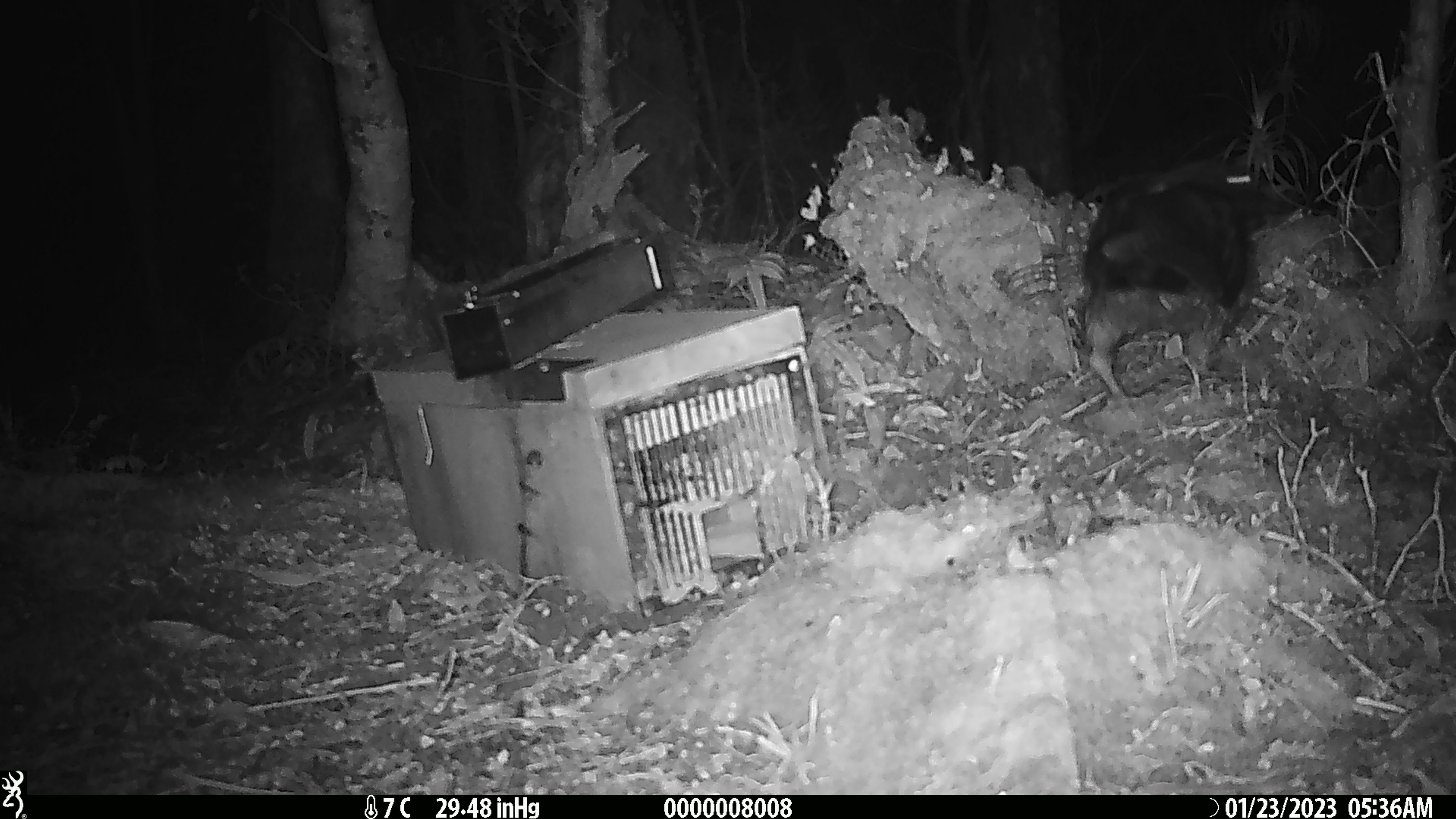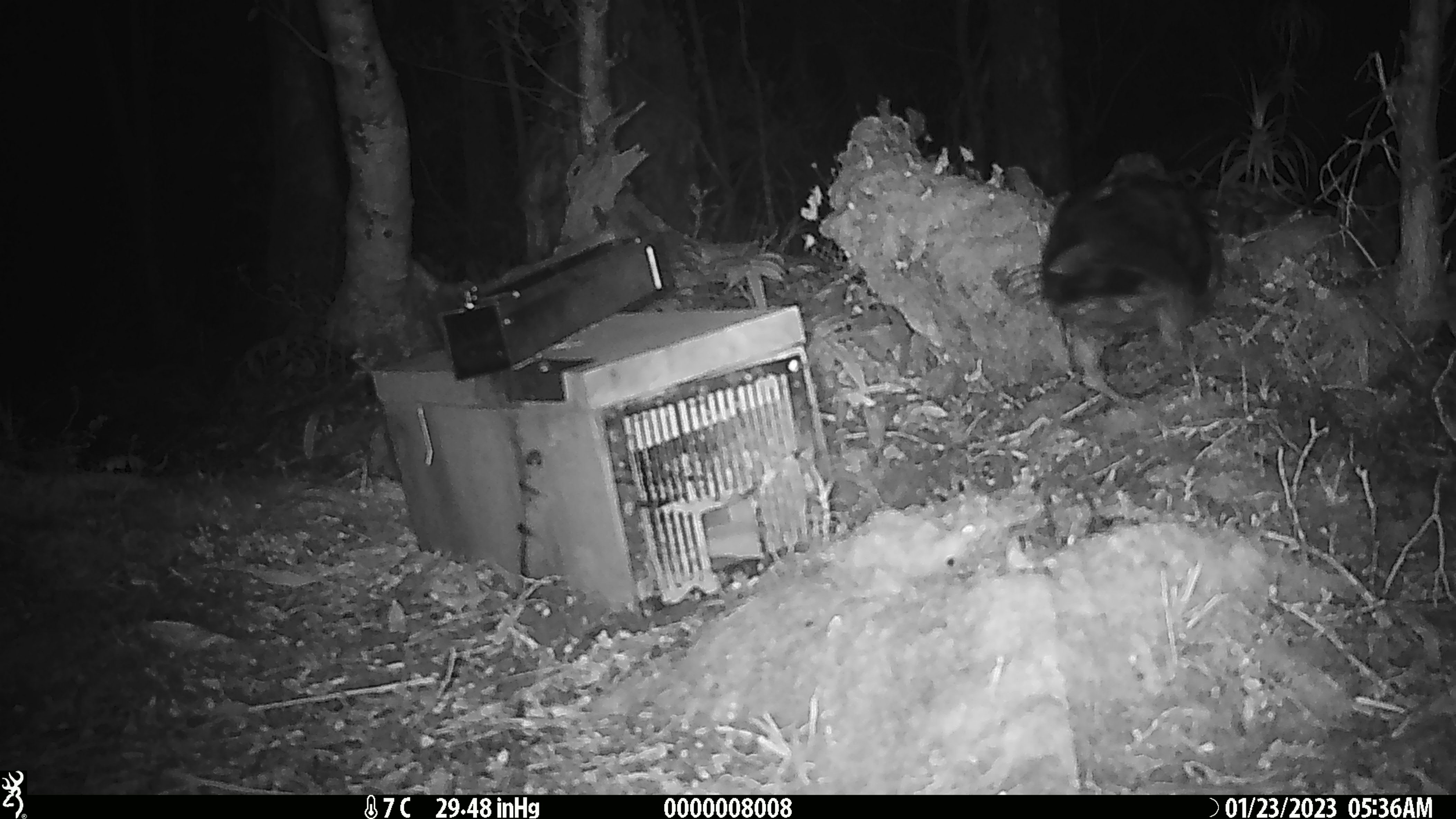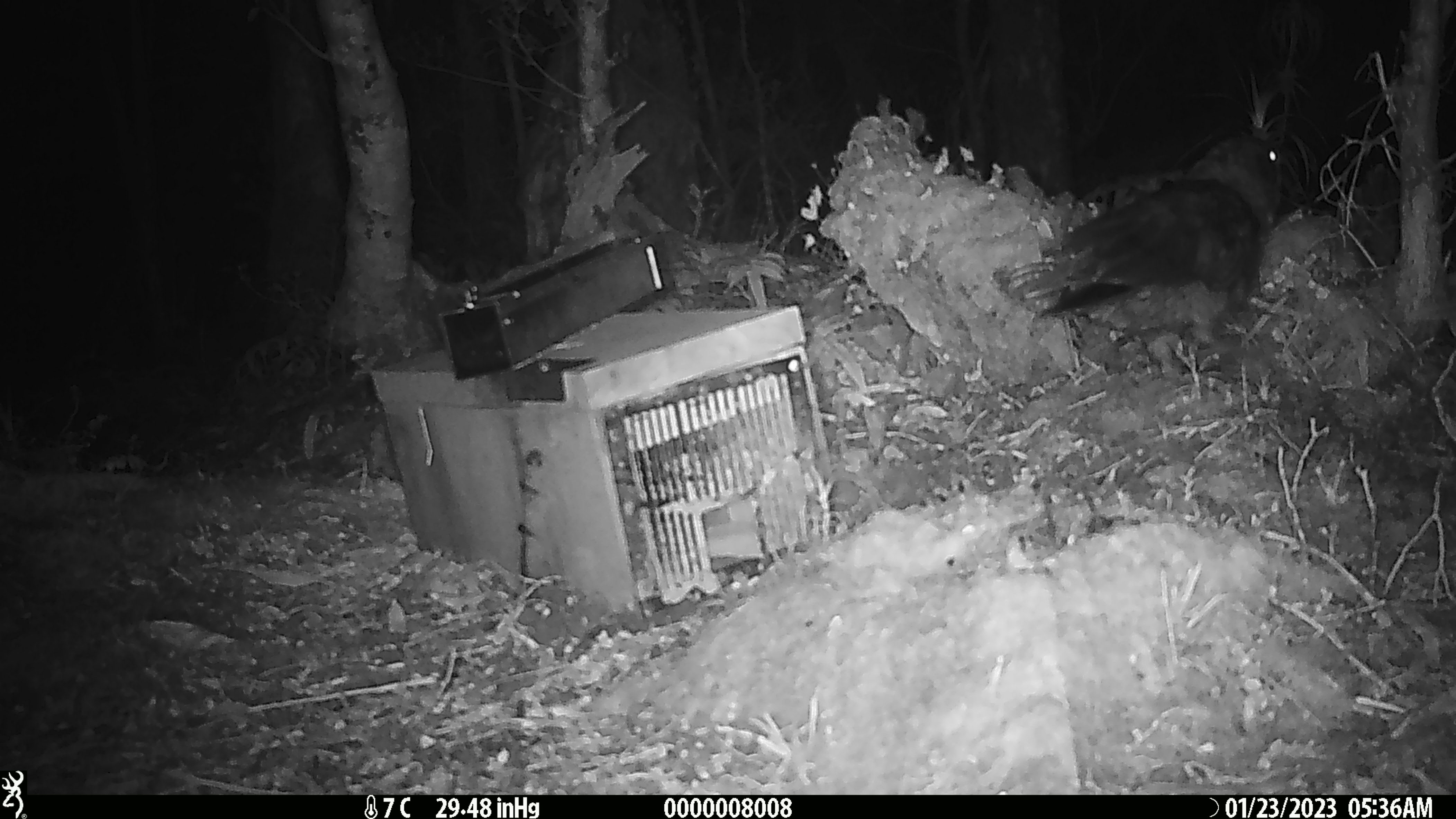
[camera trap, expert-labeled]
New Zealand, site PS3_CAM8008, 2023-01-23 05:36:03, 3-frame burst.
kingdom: Animalia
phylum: Chordata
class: Aves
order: Psittaciformes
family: Strigopidae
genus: Nestor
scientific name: Nestor notabilis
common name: kea